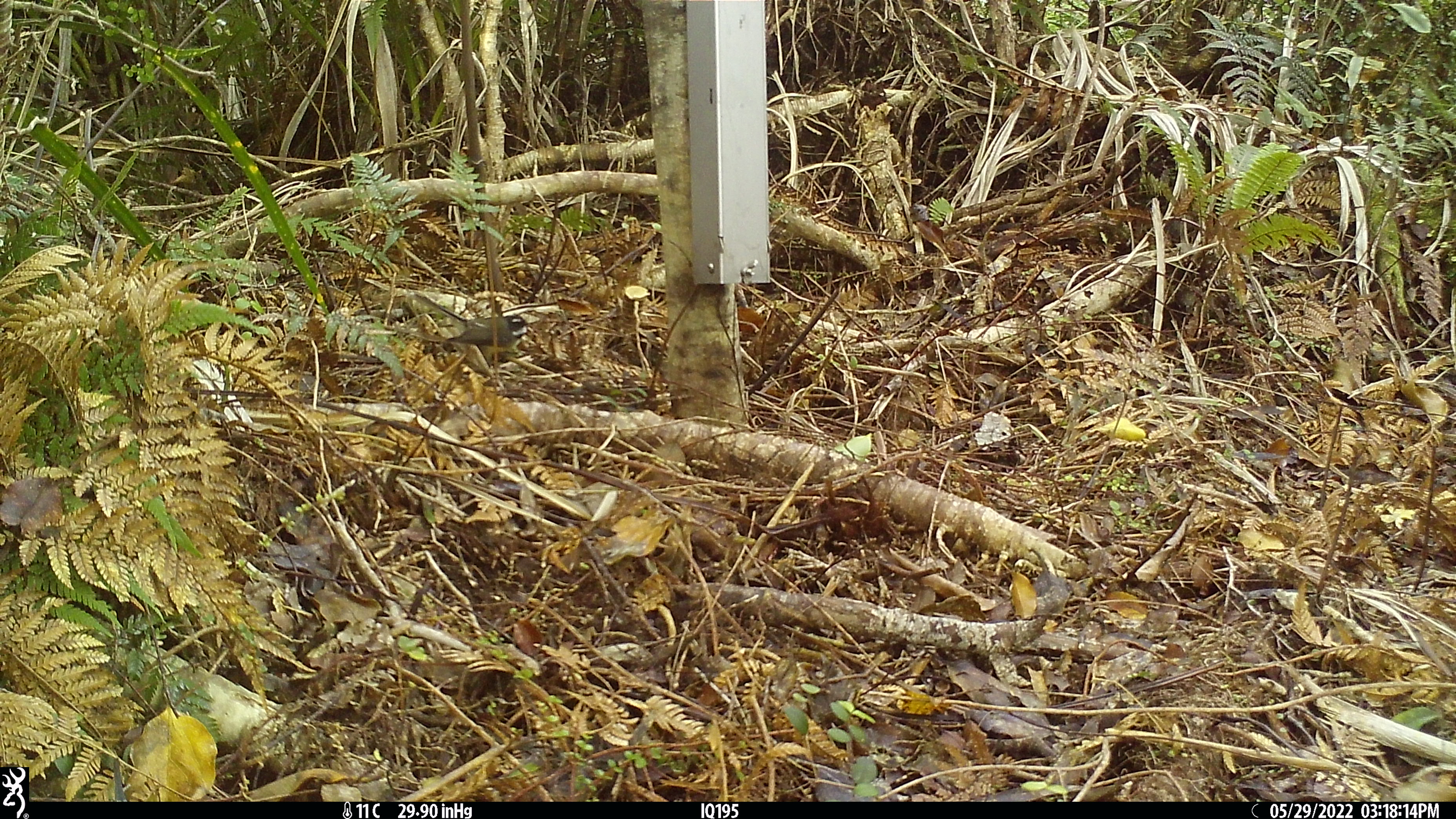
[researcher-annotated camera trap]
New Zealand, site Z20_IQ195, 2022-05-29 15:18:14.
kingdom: Animalia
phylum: Chordata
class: Aves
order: Passeriformes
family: Rhipiduridae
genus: Rhipidura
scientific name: Rhipidura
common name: fantails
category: fantail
Fantail (fantails) (Rhipidura).